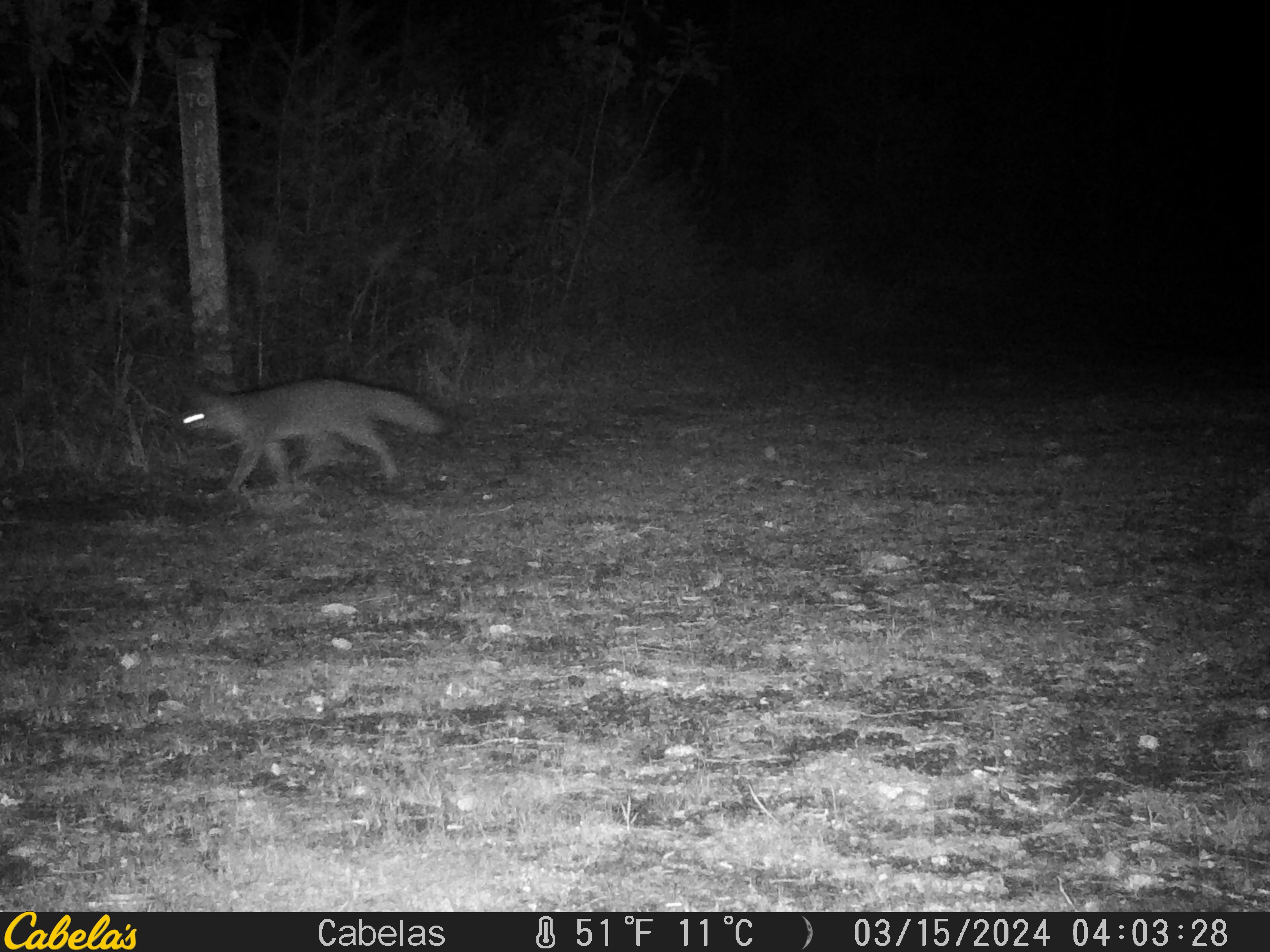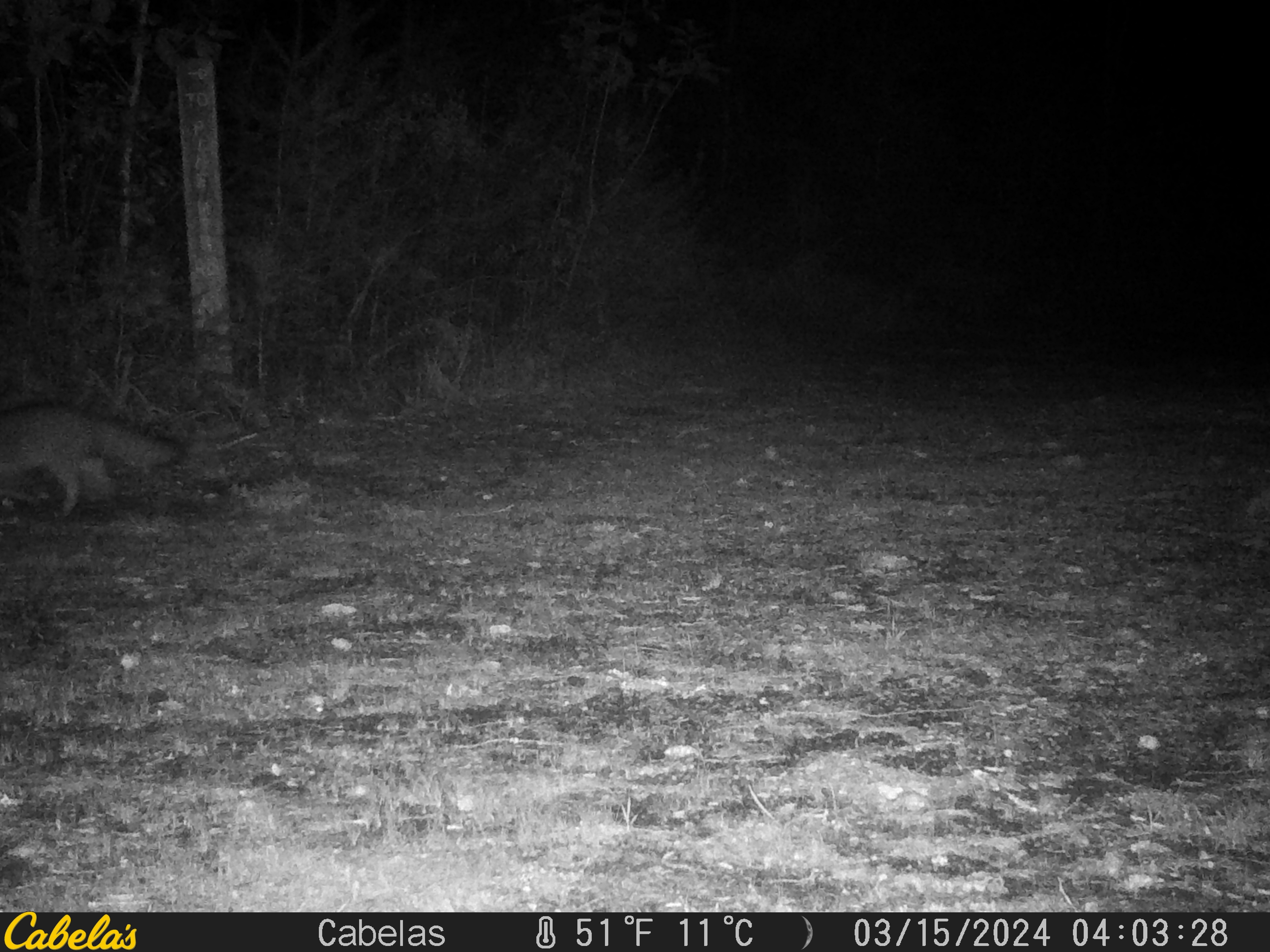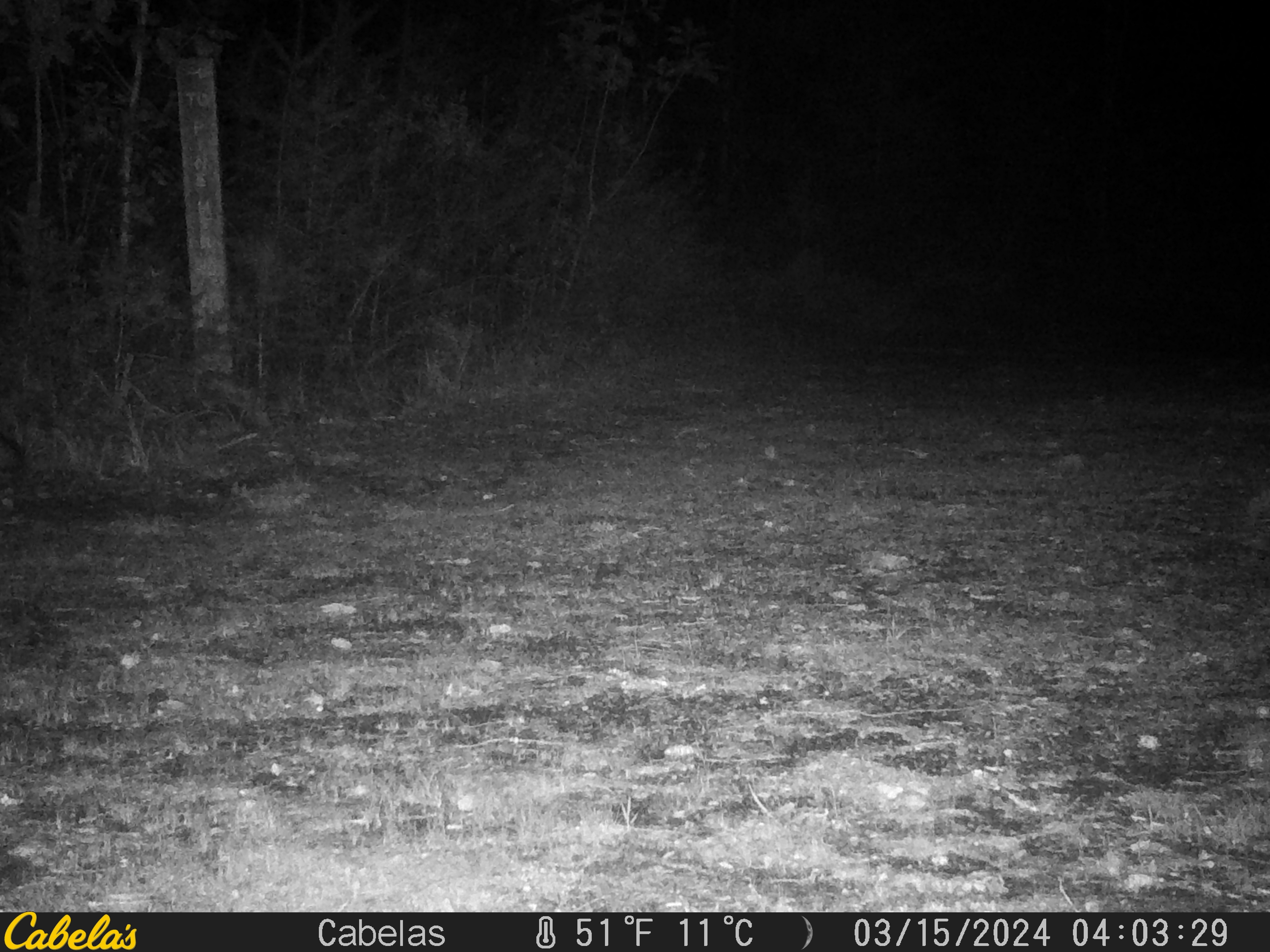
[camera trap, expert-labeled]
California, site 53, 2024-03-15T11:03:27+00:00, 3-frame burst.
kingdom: Animalia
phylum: Chordata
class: Mammalia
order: Carnivora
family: Canidae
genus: Urocyon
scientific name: Urocyon cinereoargenteus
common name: gray fox